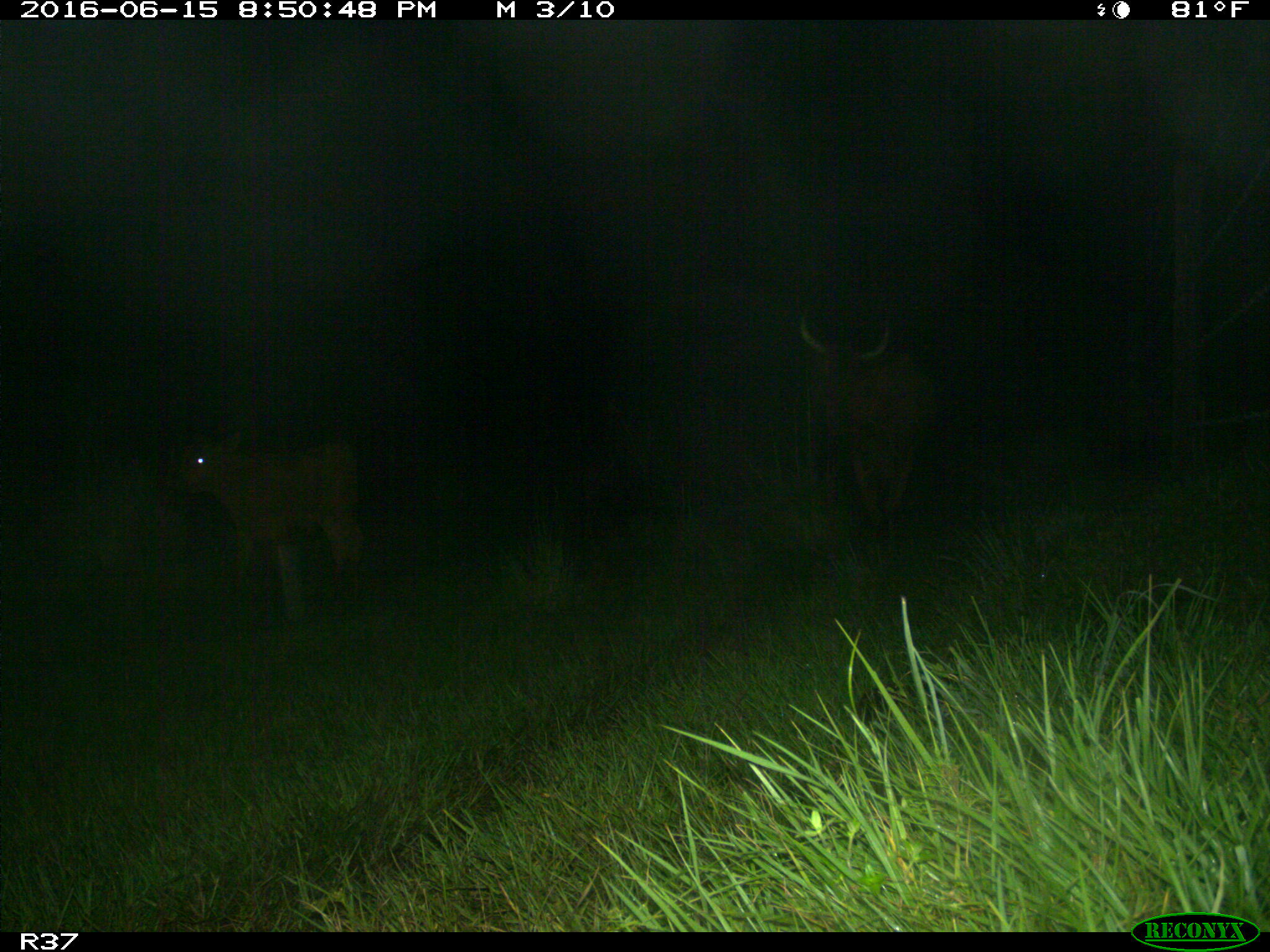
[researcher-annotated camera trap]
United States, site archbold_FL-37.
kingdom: Animalia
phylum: Chordata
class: Mammalia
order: Artiodactyla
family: Bovidae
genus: Bos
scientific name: Bos taurus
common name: domestic cow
Bos taurus (domestic cow).